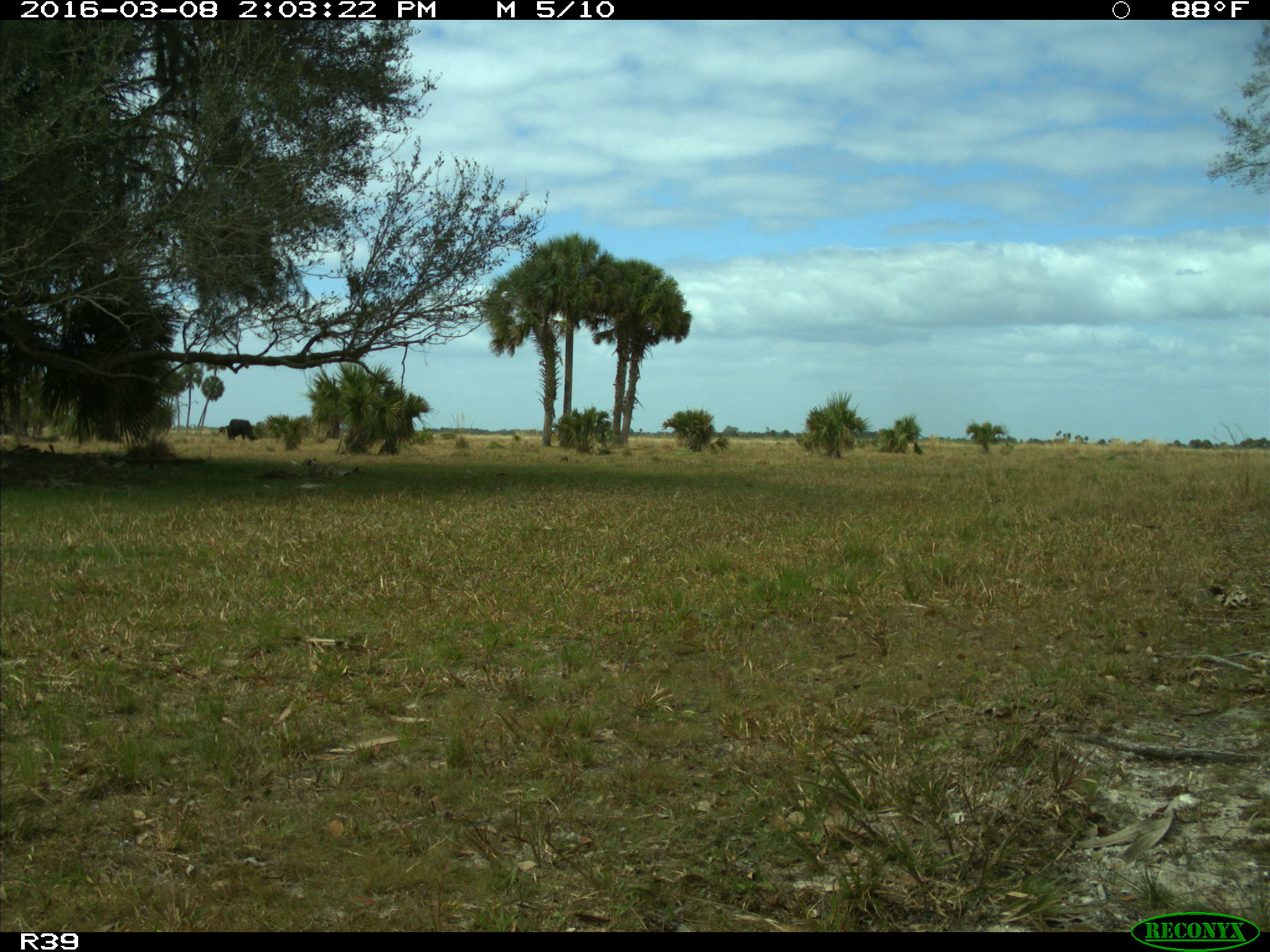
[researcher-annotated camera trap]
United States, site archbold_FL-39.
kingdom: Animalia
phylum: Chordata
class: Mammalia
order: Artiodactyla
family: Bovidae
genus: Bos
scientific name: Bos taurus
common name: domestic cow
Bos taurus (domestic cow).